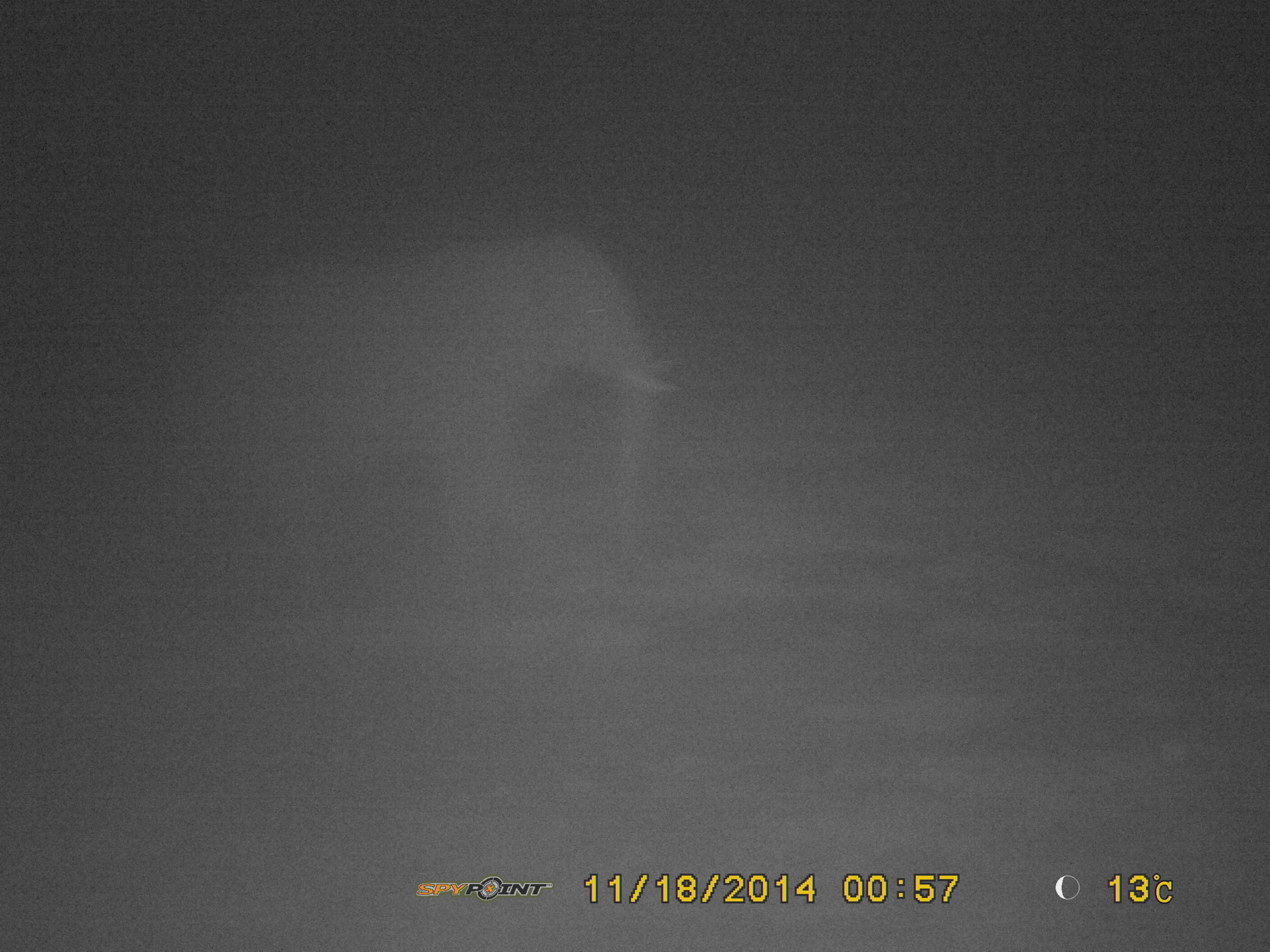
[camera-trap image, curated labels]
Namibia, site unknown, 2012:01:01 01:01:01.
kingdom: Animalia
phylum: Chordata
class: Mammalia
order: Proboscidea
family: Elephantidae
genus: Loxodonta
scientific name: Loxodonta africana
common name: african elephant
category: loxodanta africana